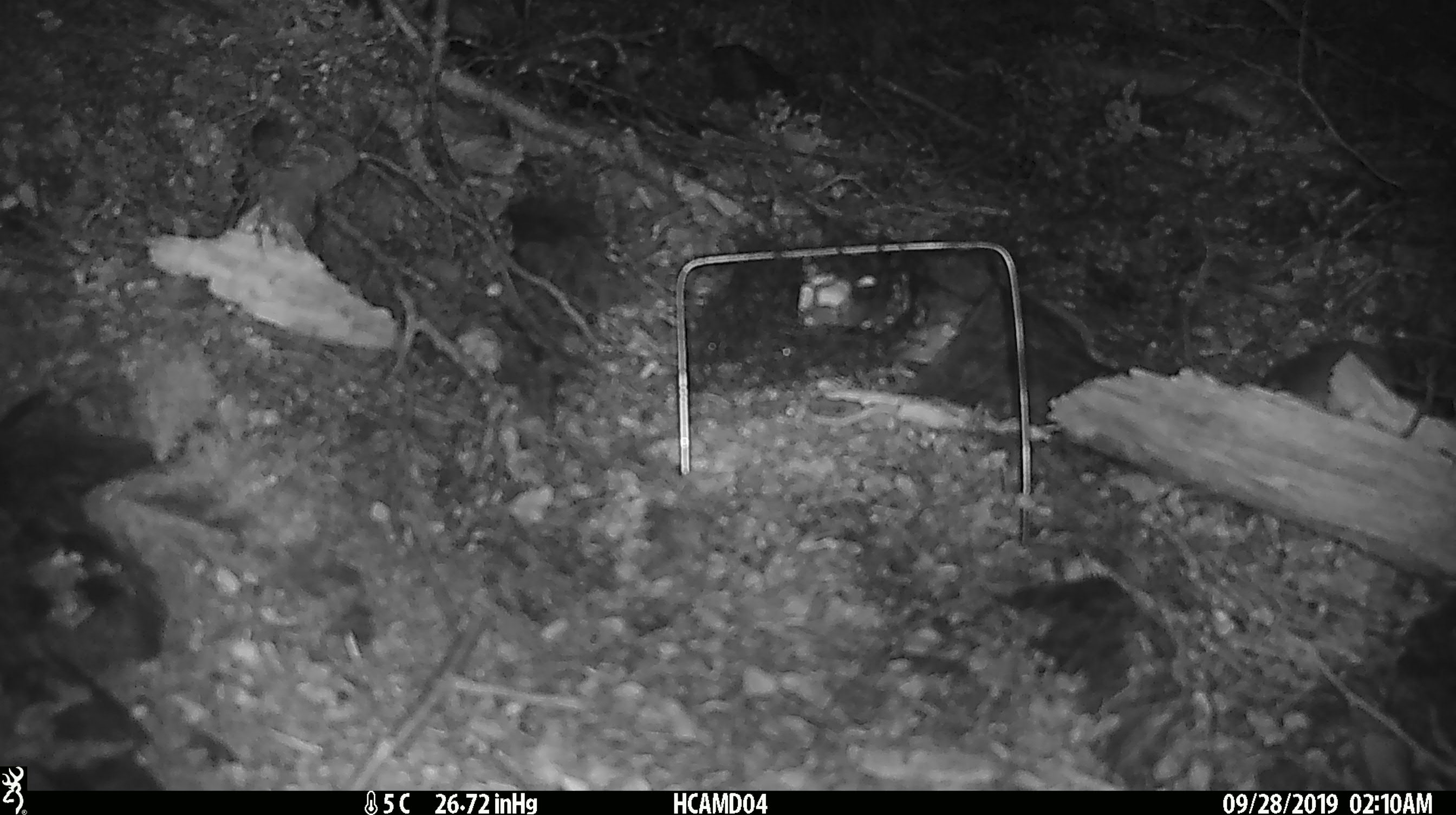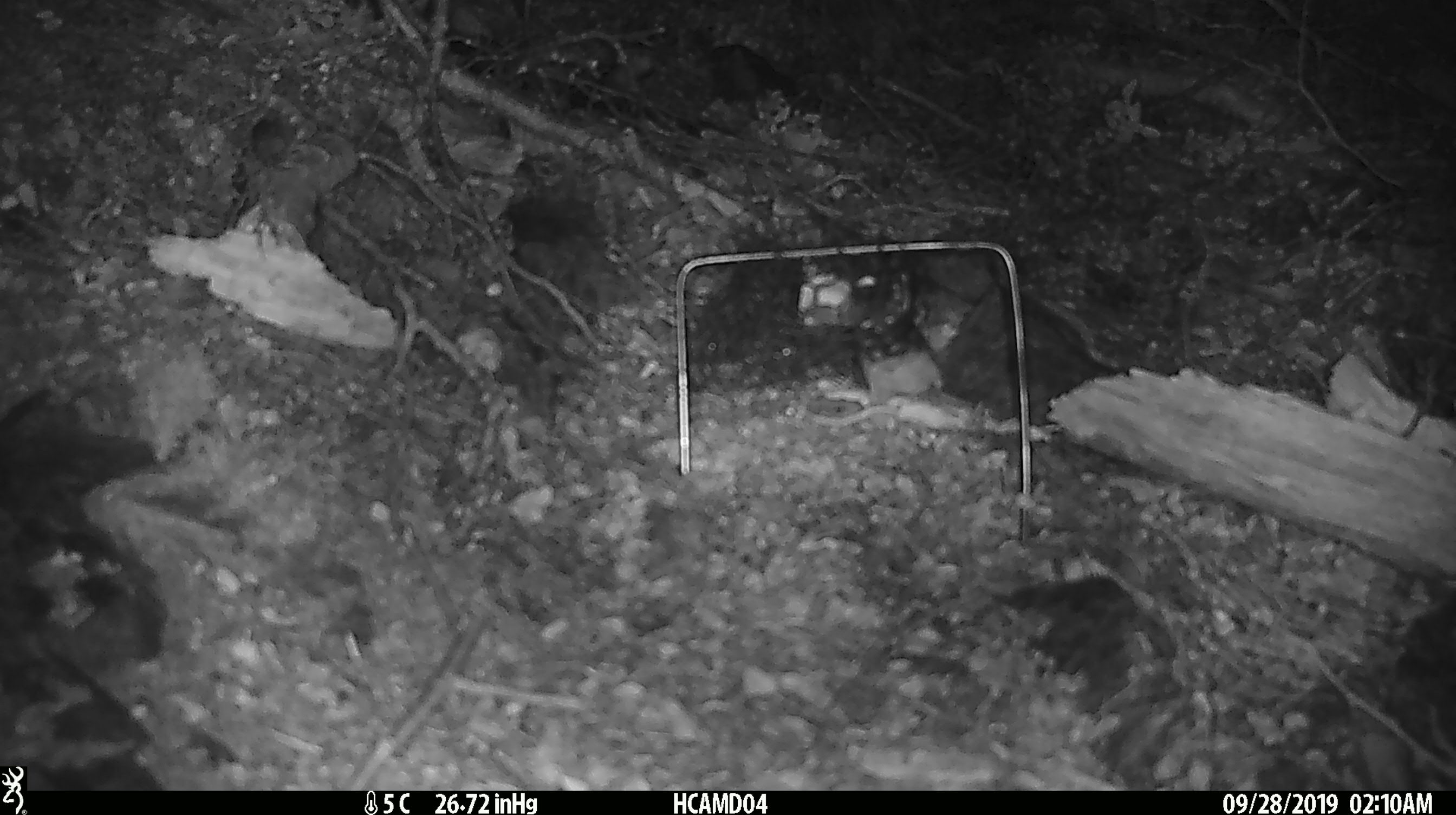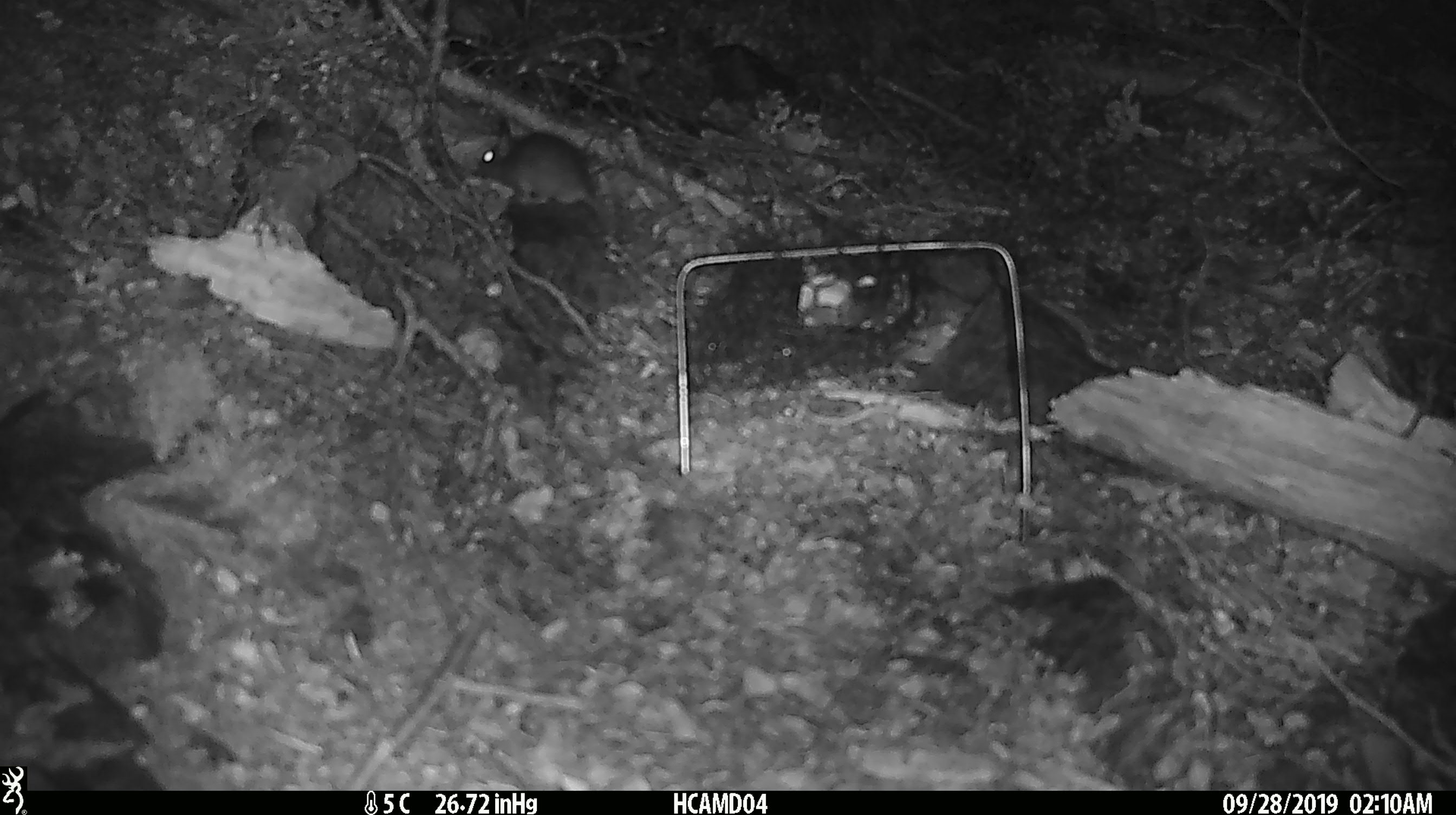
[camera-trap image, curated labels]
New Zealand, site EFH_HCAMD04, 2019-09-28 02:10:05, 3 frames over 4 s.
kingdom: Animalia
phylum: Chordata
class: Mammalia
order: Rodentia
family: Muridae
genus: Mus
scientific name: Mus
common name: mouse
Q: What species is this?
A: Mouse (Mus).